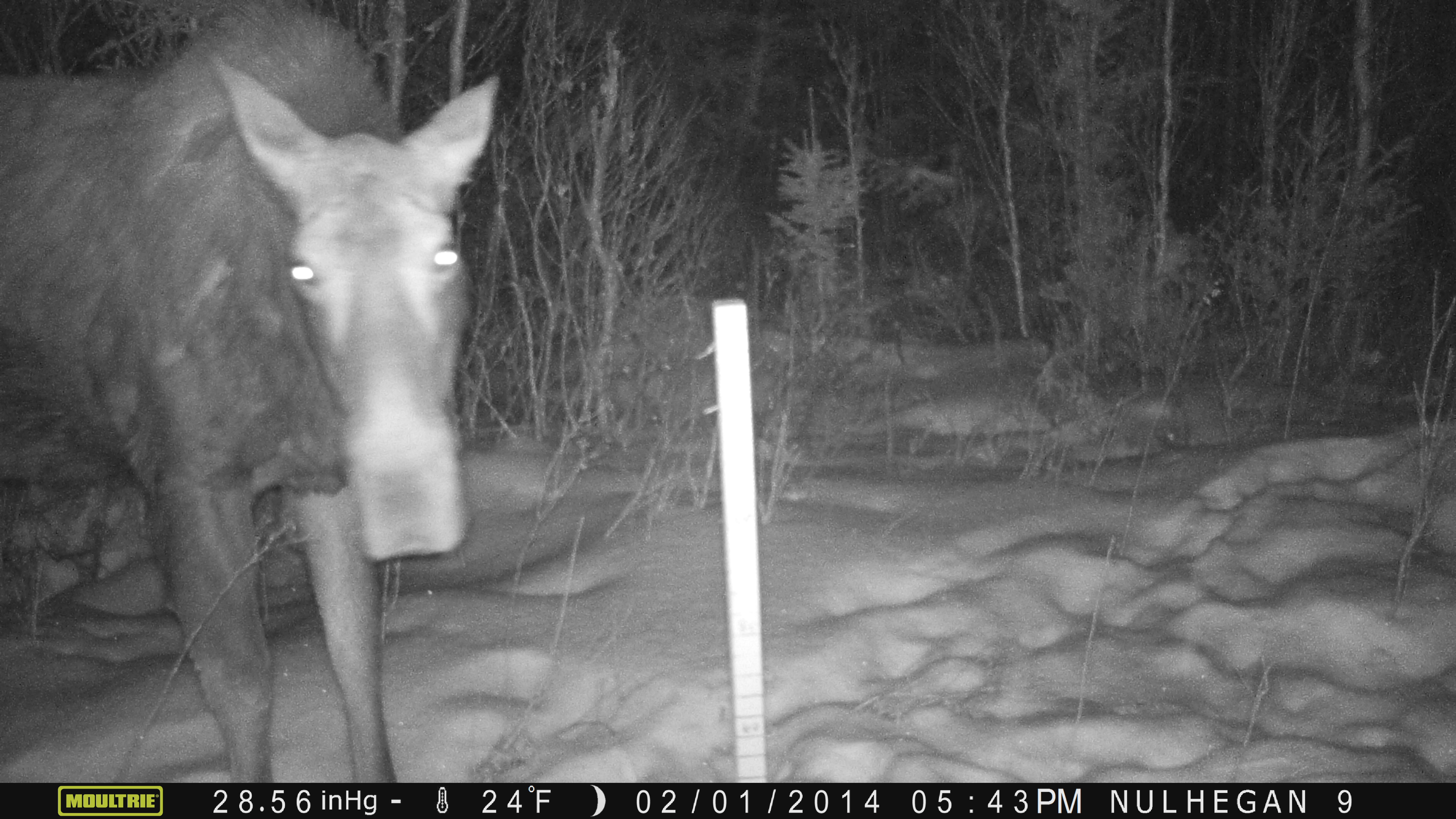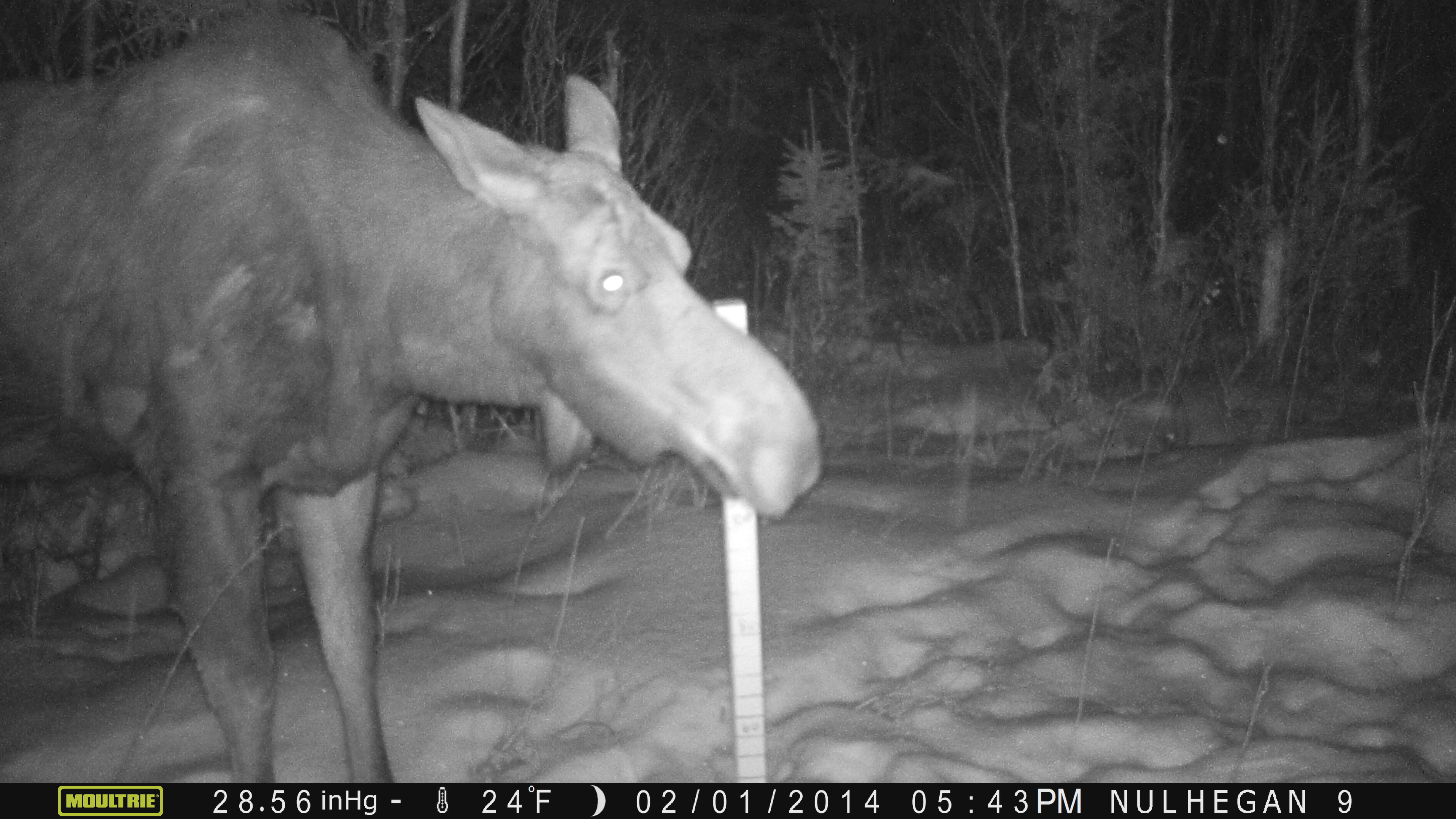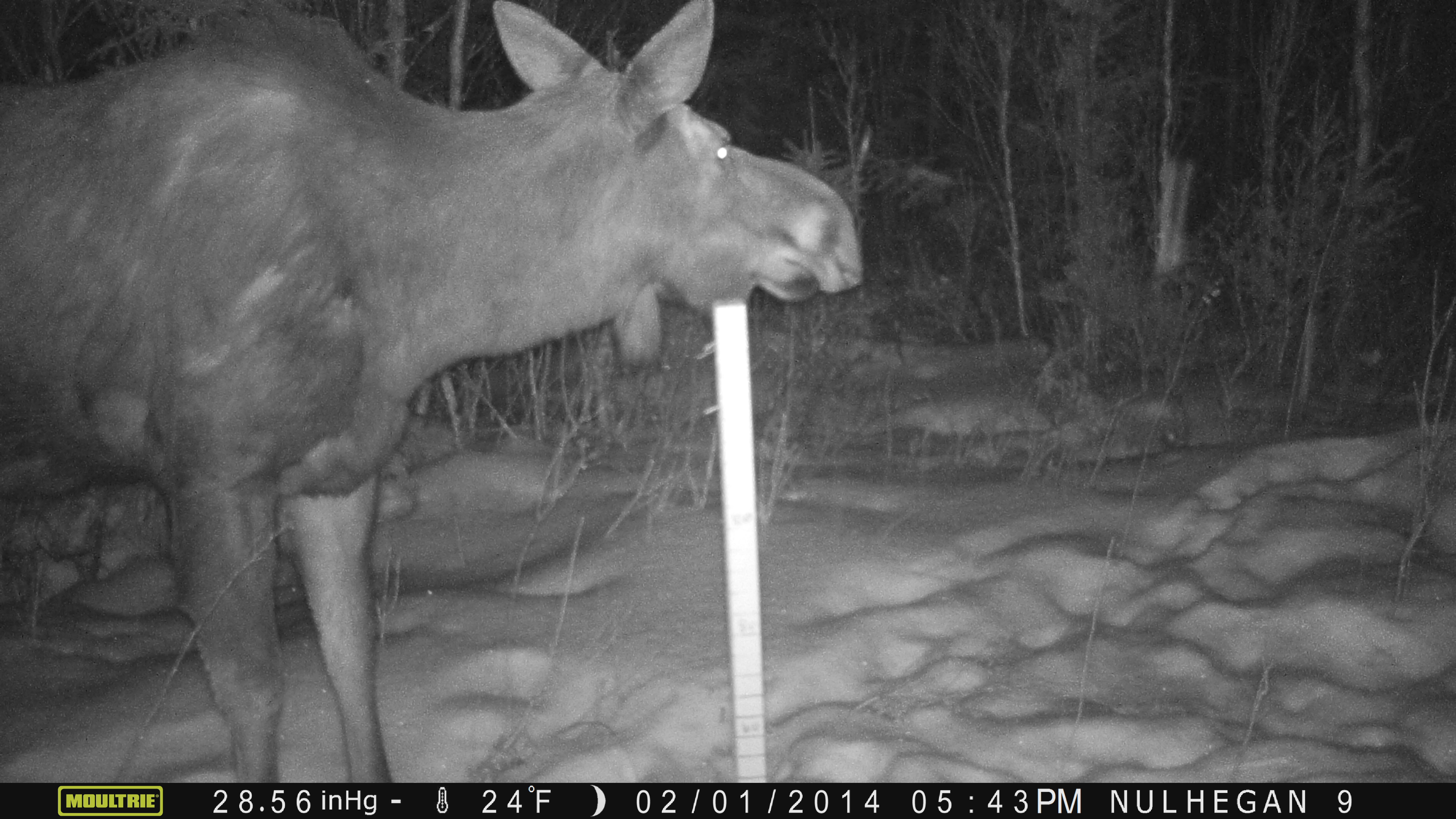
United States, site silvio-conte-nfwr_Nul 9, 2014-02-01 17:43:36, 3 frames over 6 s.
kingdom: Animalia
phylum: Chordata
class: Mammalia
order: Artiodactyla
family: Cervidae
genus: Alces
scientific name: Alces alces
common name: moose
Moose (Alces alces).